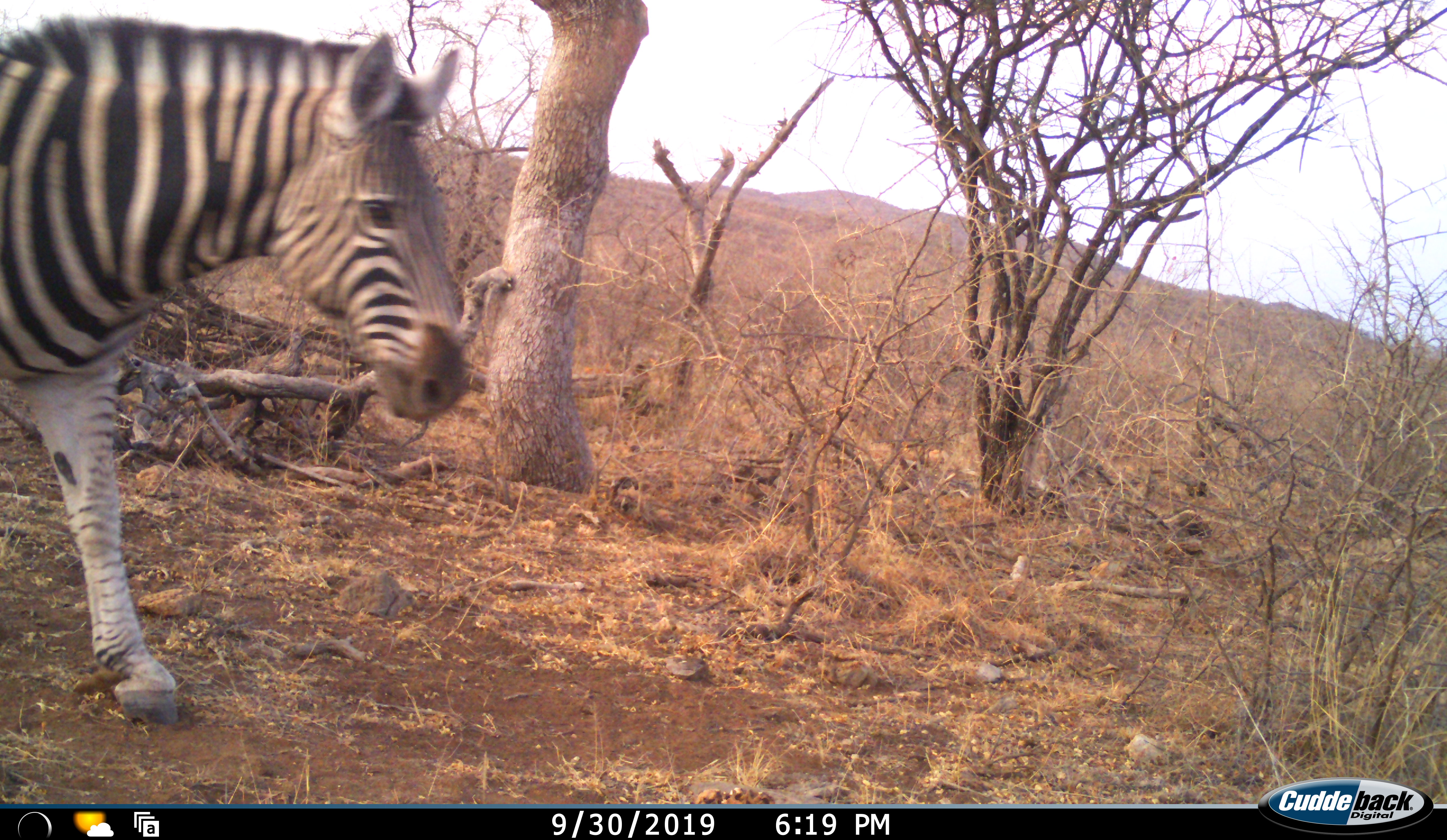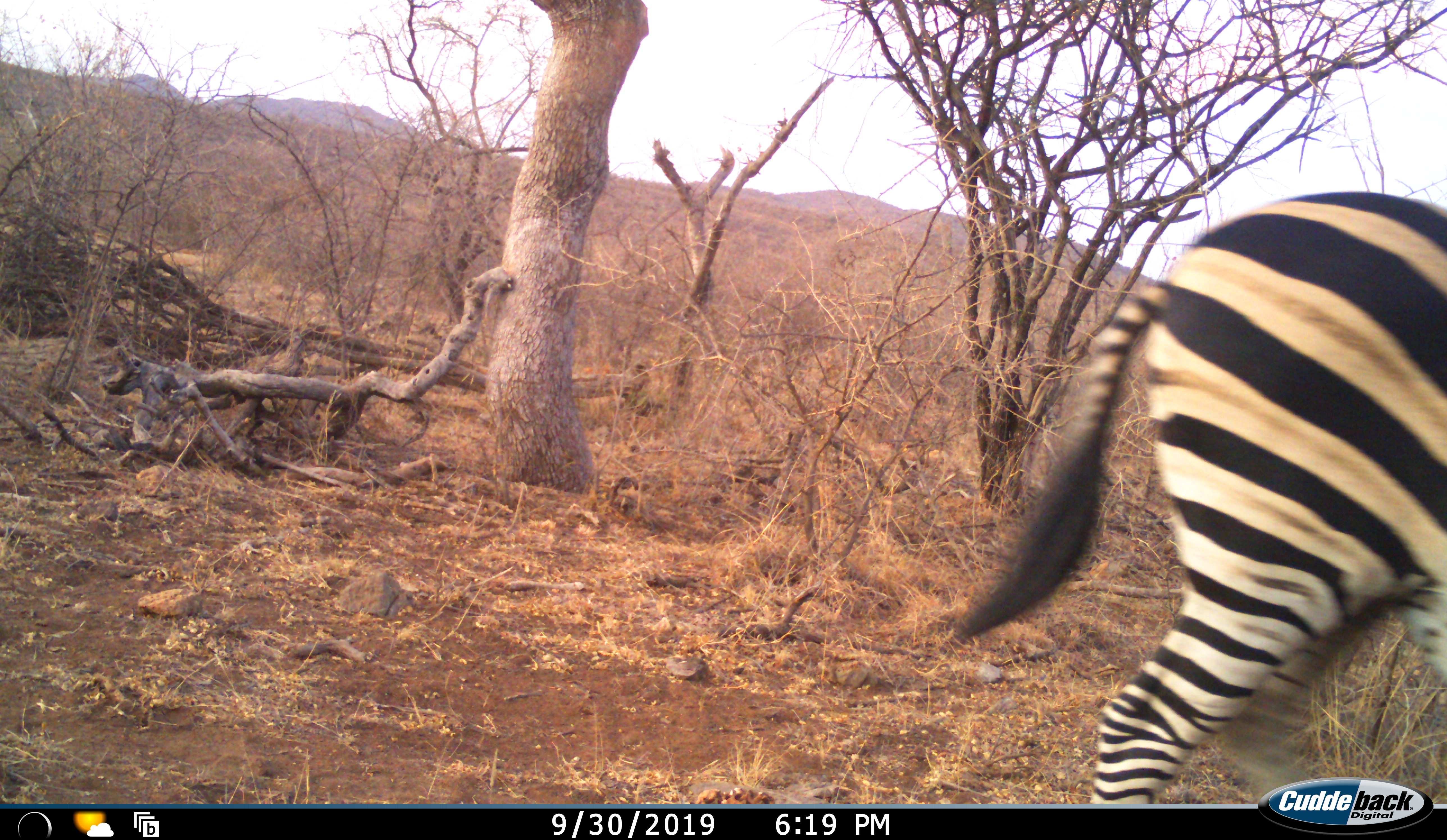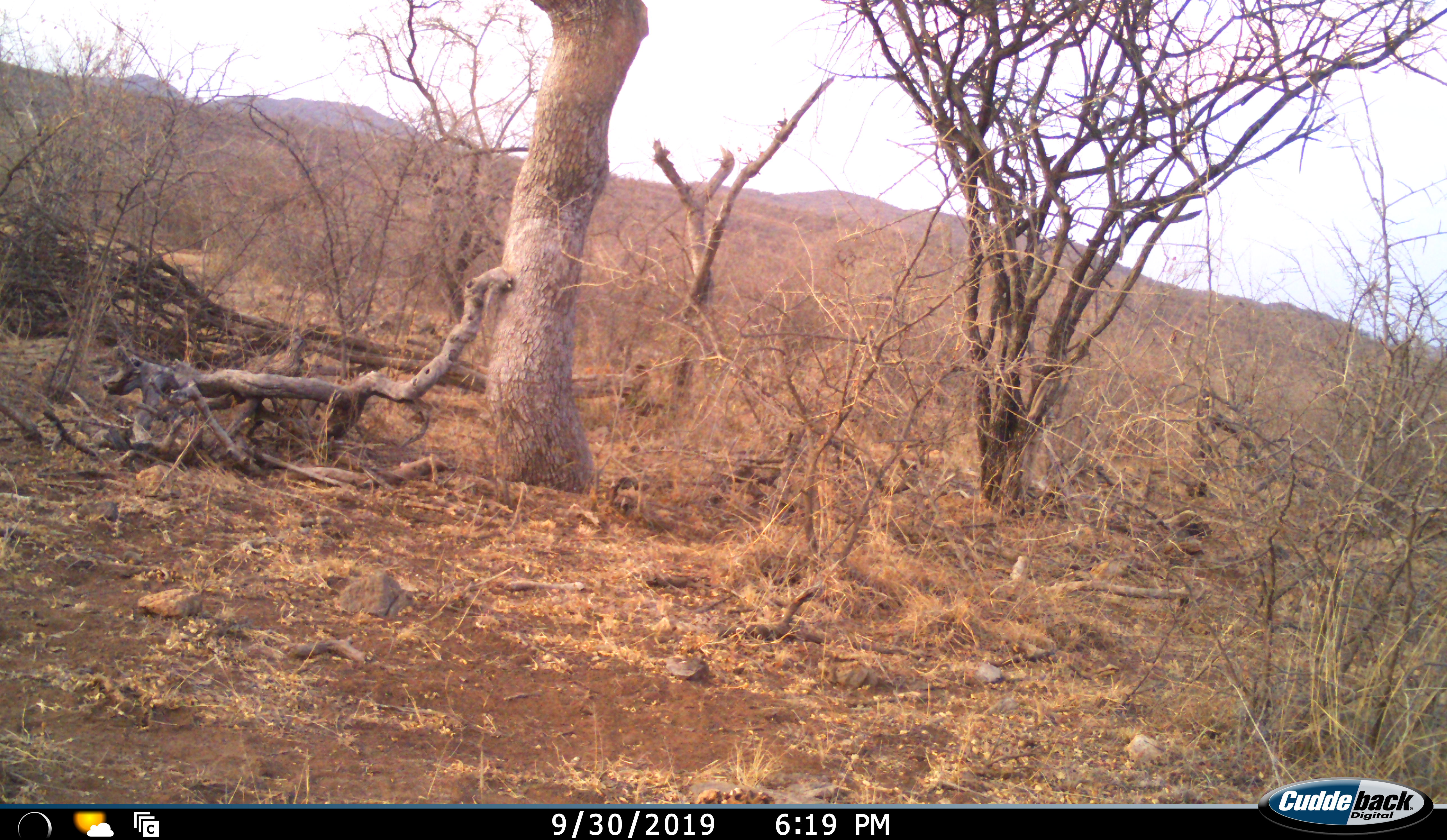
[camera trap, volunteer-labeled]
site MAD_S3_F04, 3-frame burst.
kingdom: Animalia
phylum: Chordata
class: Mammalia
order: Perissodactyla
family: Equidae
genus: Equus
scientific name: Equus quagga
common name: plains zebra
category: zebraplains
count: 1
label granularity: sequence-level